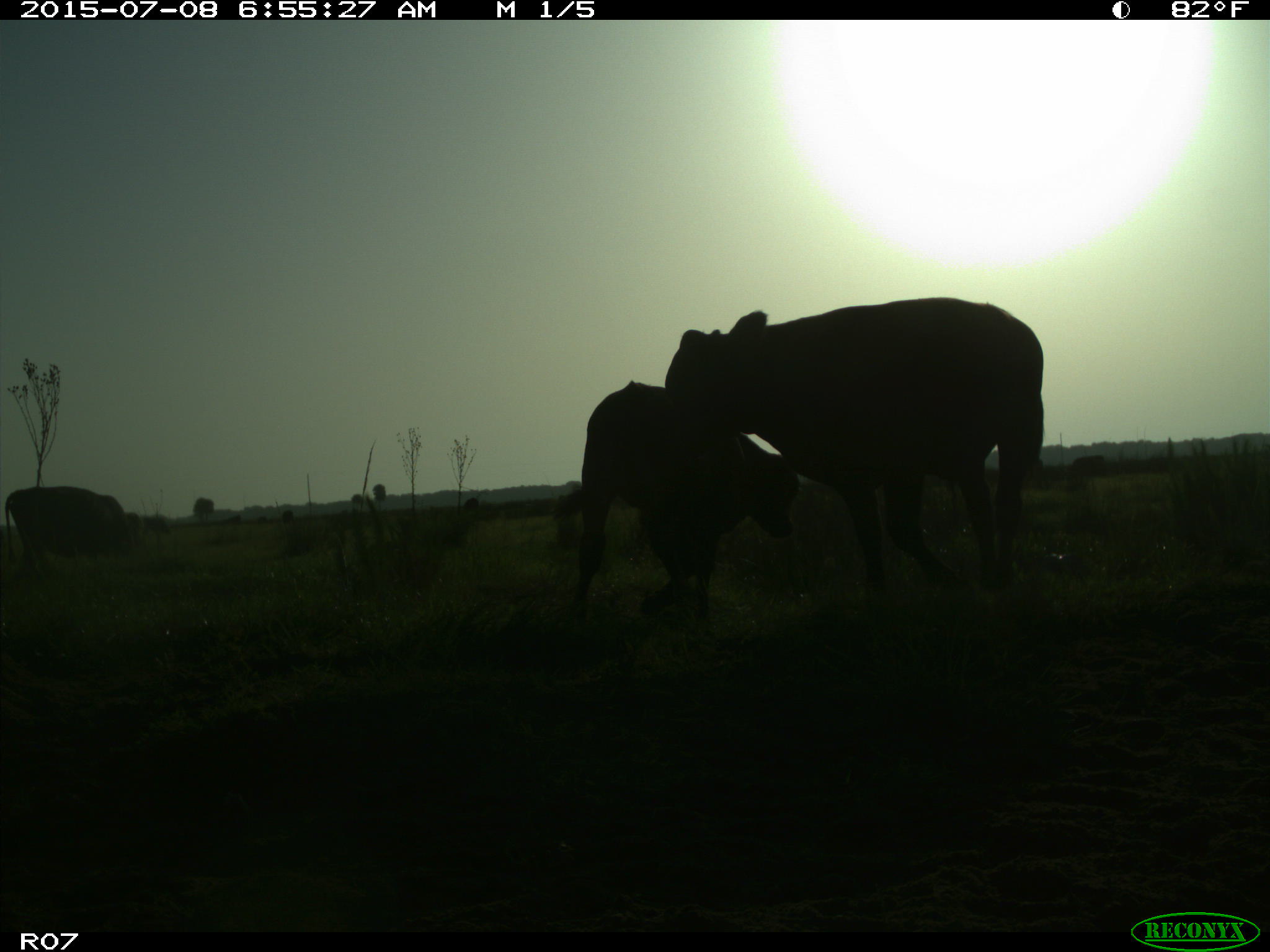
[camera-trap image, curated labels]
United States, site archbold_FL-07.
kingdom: Animalia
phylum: Chordata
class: Mammalia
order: Artiodactyla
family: Bovidae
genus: Bos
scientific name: Bos taurus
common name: domestic cow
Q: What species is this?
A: Bos taurus (domestic cow).